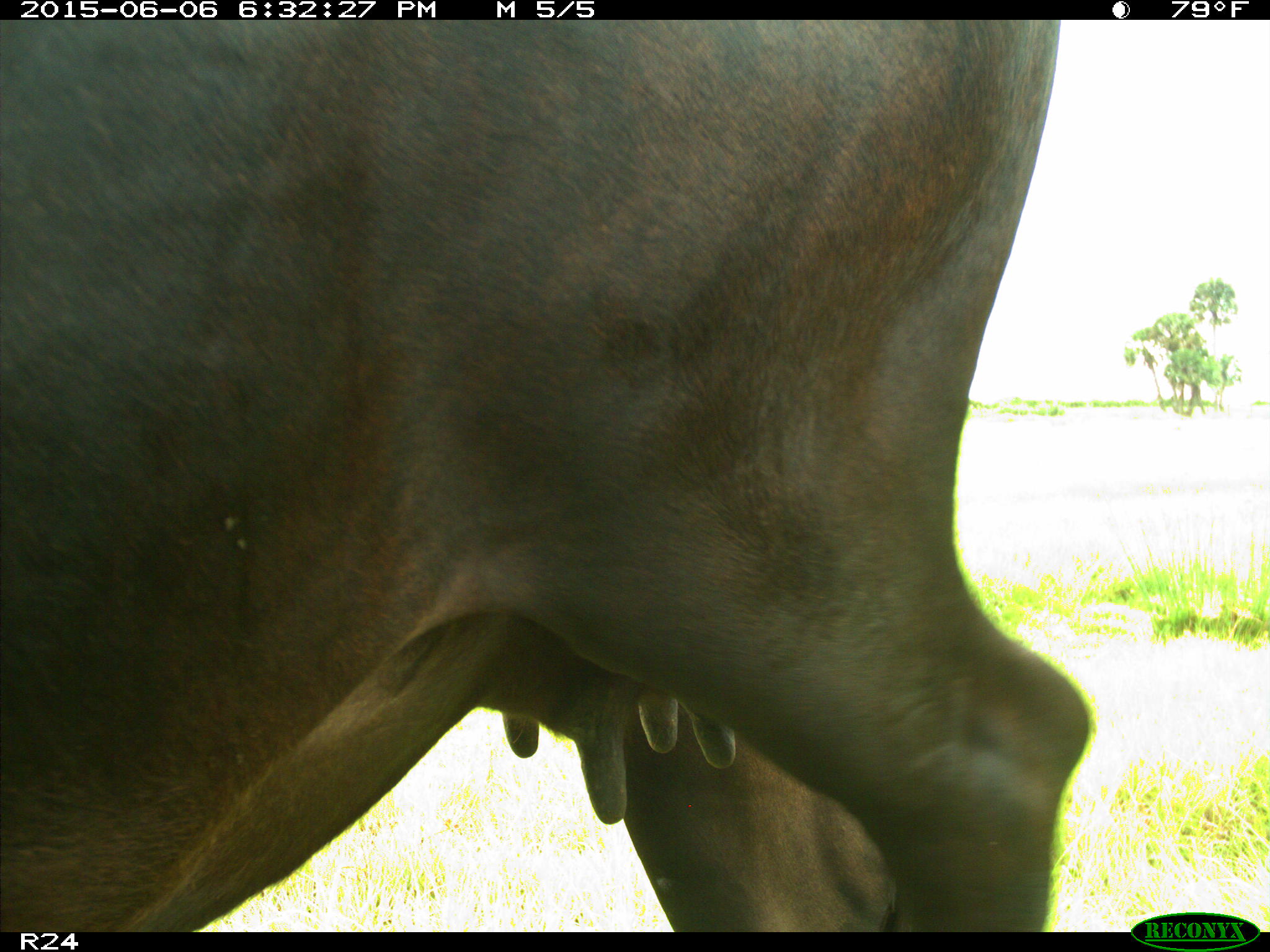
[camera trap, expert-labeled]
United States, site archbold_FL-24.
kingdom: Animalia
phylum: Chordata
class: Mammalia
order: Artiodactyla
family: Bovidae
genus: Bos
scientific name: Bos taurus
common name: domestic cow